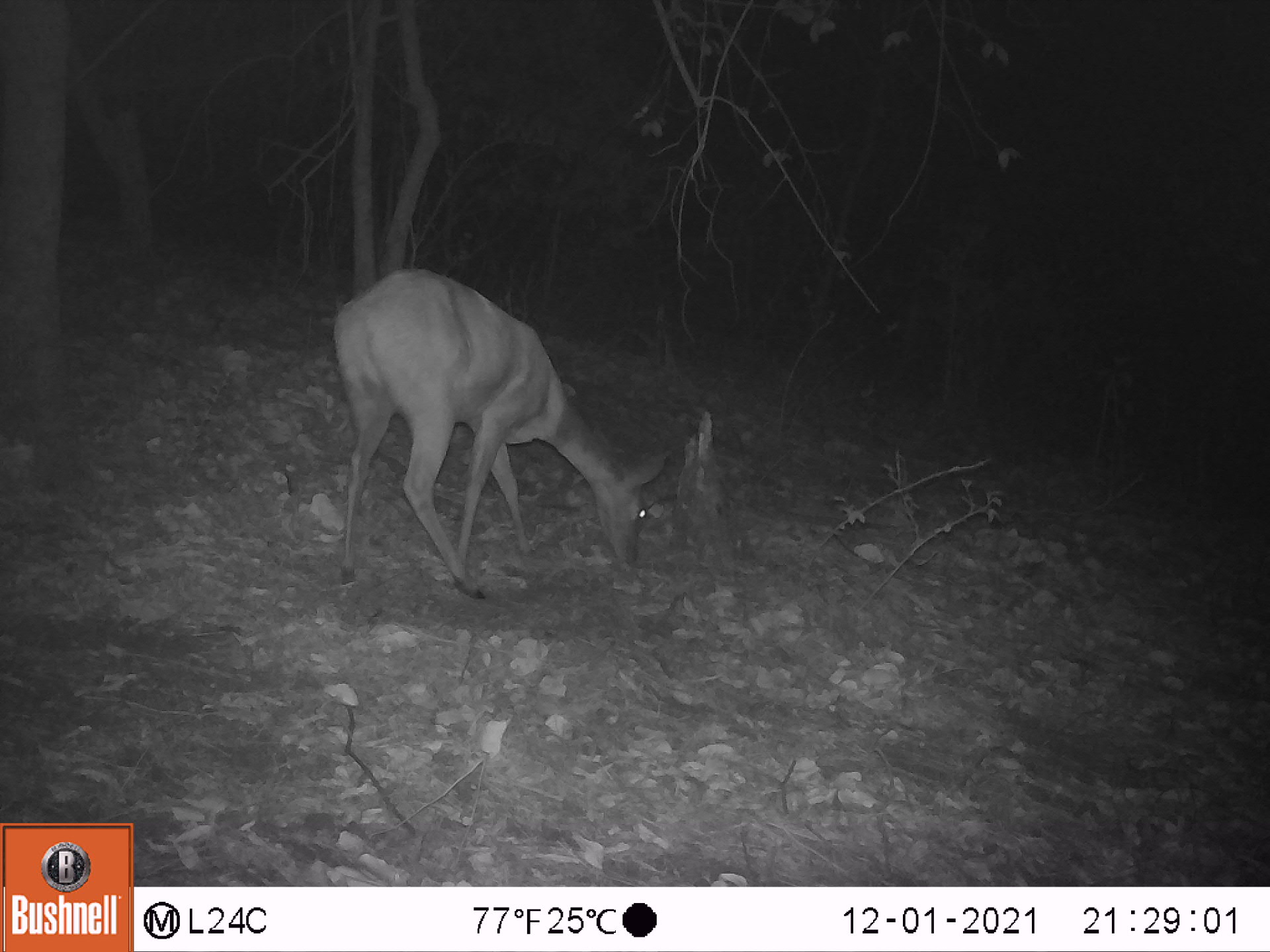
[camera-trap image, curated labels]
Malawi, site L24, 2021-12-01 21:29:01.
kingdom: Animalia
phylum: Chordata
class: Mammalia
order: Artiodactyla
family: Bovidae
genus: Tragelaphus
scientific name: Tragelaphus sylvaticus sylvaticus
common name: cape bushbuck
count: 1